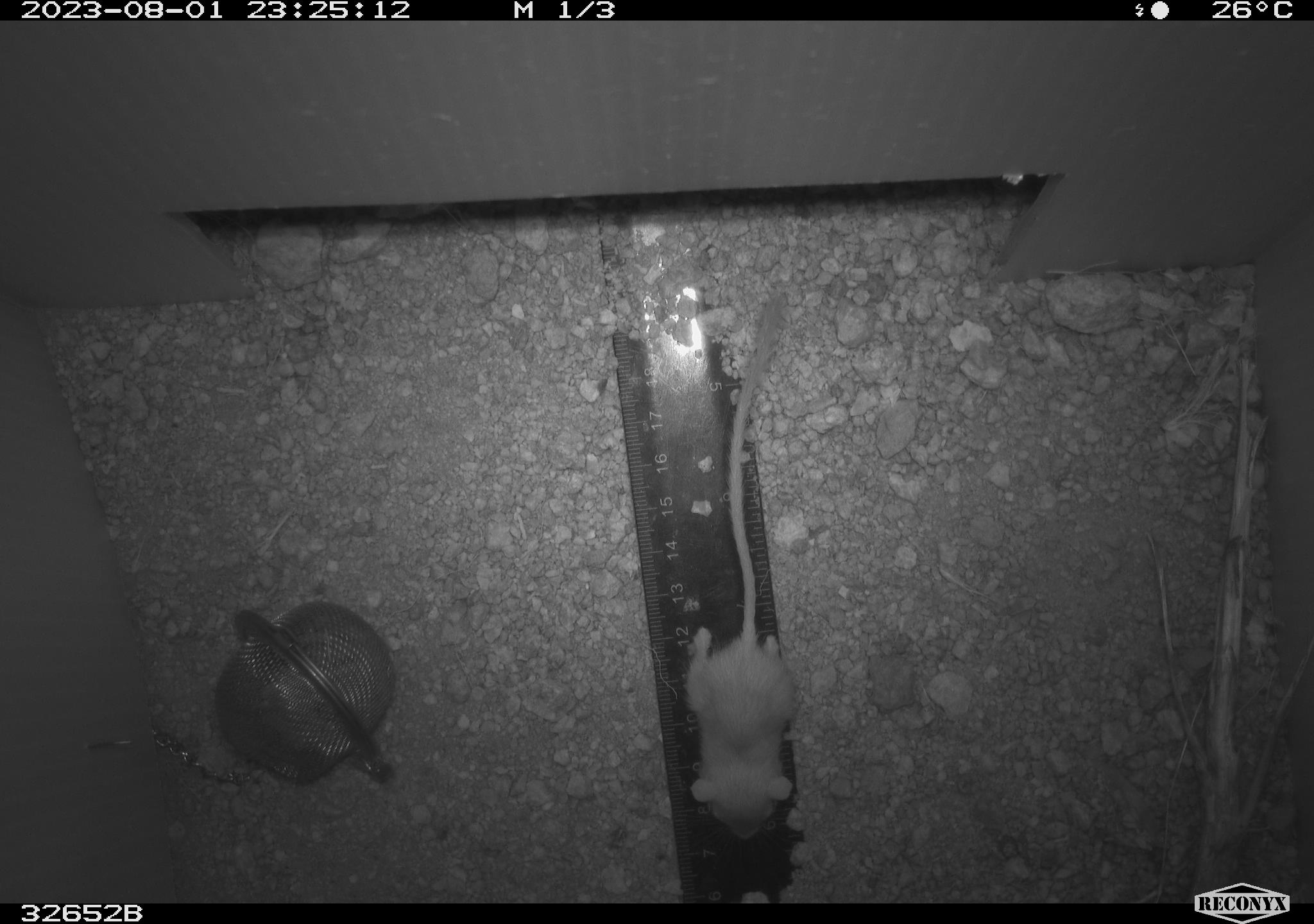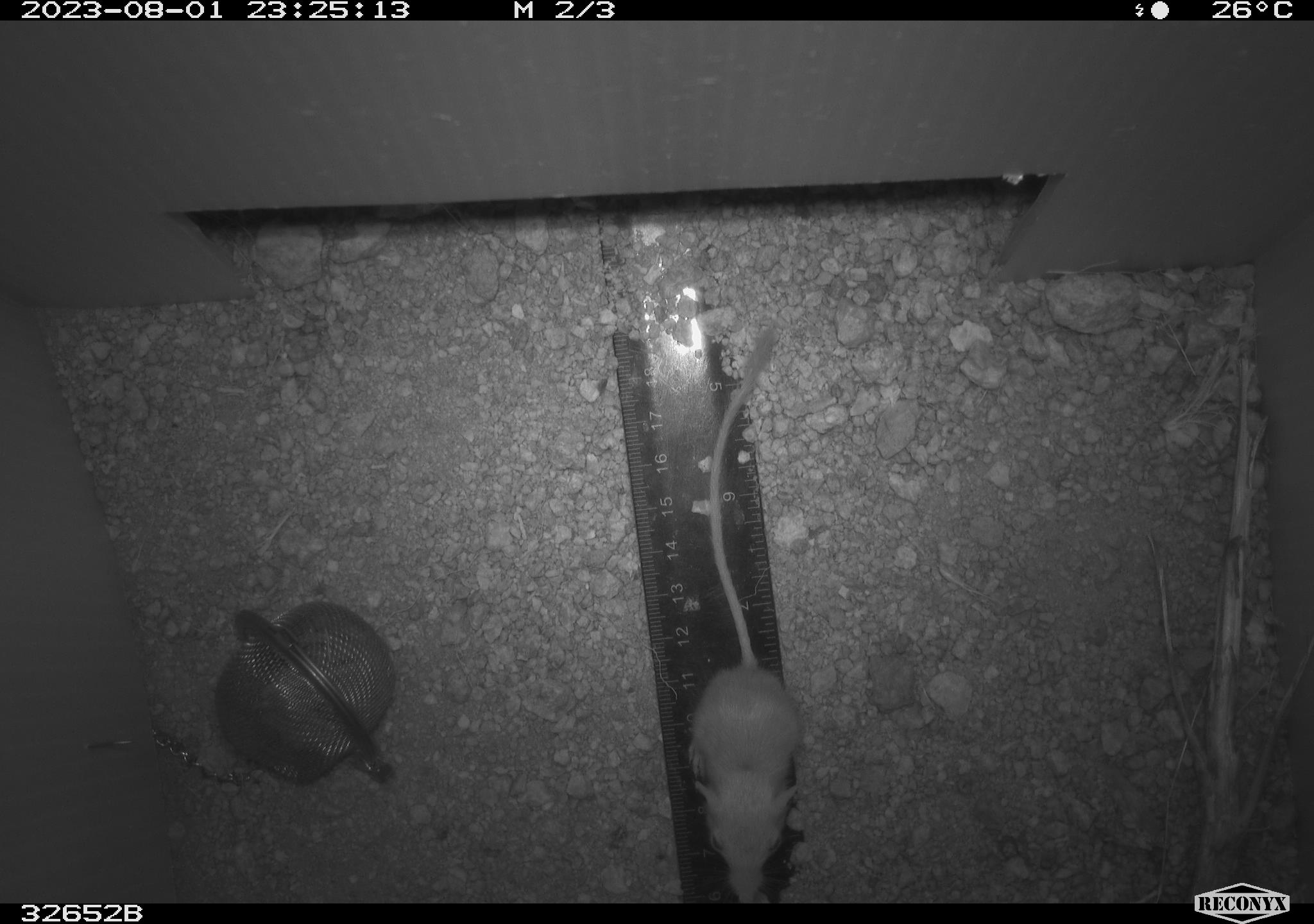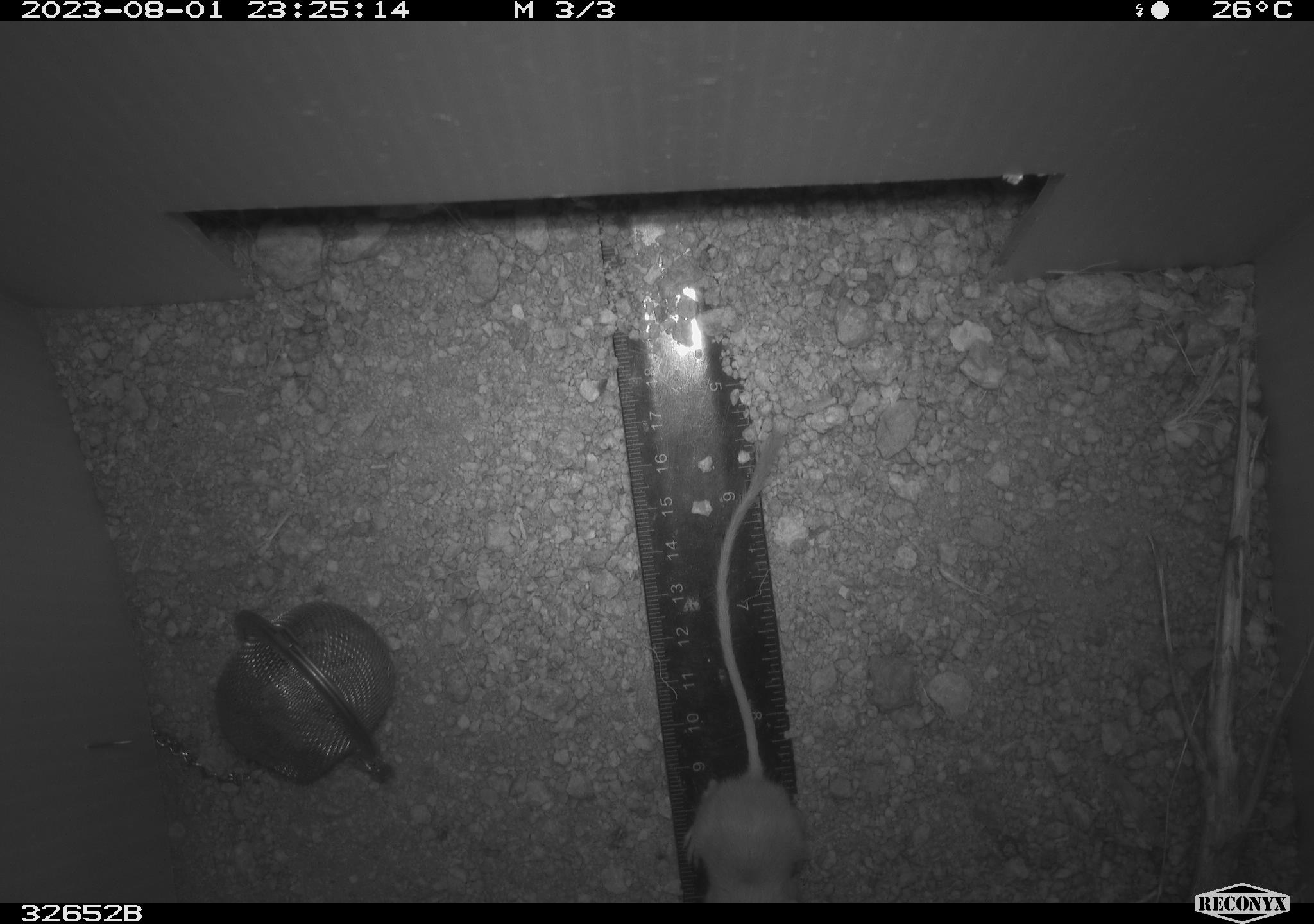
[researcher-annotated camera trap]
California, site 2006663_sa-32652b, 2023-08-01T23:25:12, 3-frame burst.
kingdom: Animalia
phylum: Chordata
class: Mammalia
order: Rodentia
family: Heteromyidae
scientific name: Heteromyidae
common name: kangaroo rats and pocket mice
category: heteromyidae family